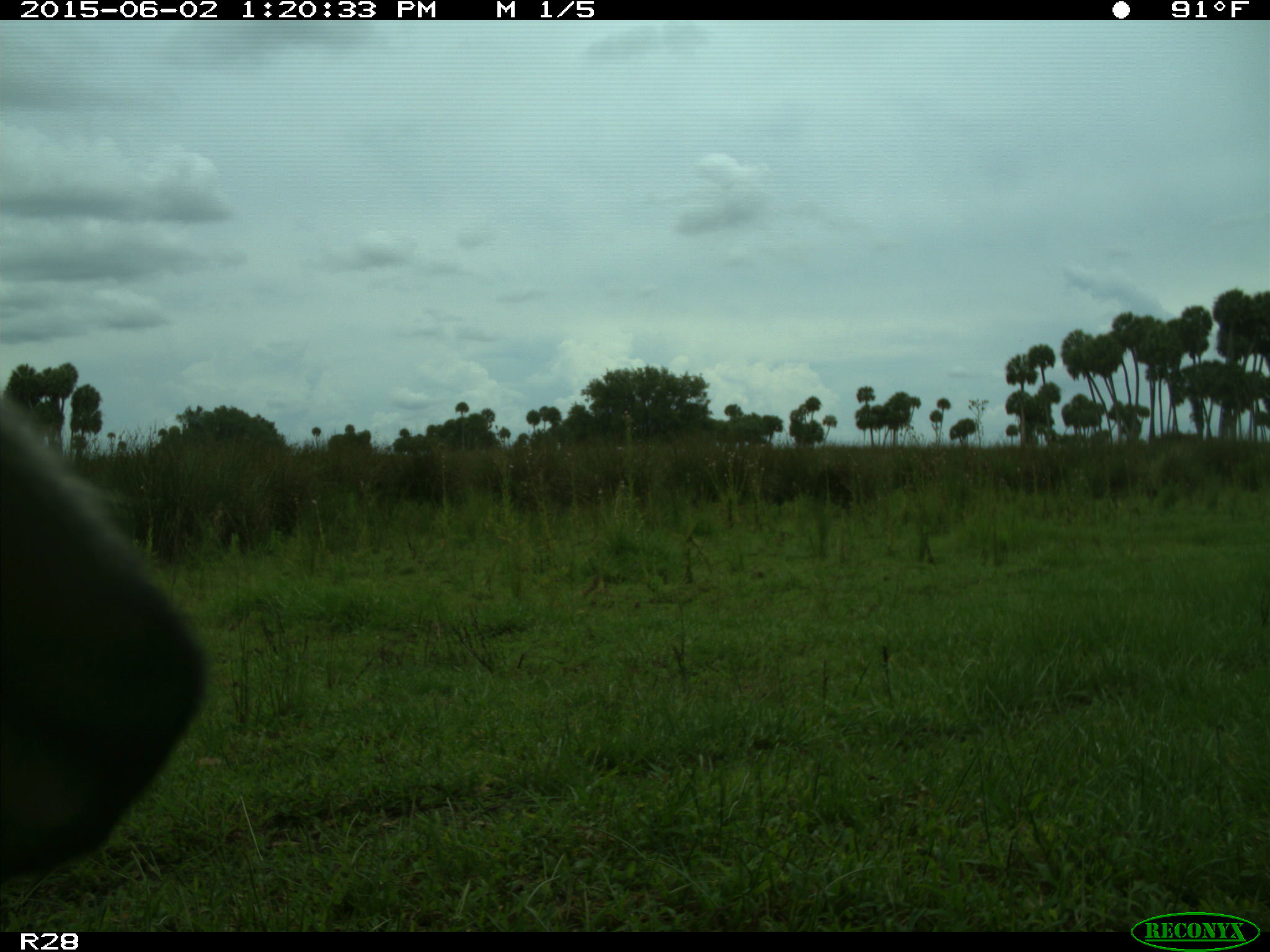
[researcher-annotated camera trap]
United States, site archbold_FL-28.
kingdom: Animalia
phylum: Chordata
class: Mammalia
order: Artiodactyla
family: Bovidae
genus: Bos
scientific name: Bos taurus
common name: domestic cow